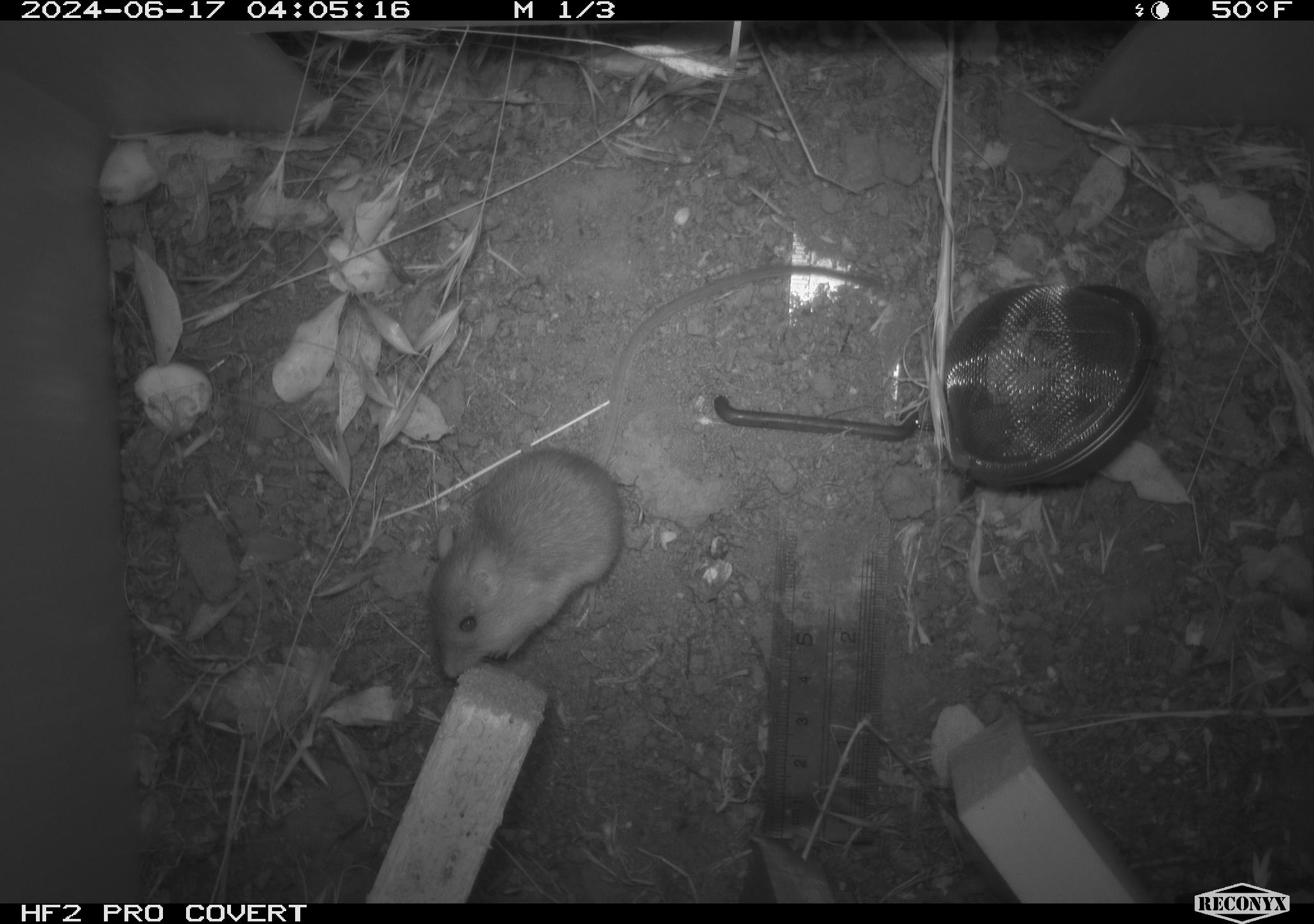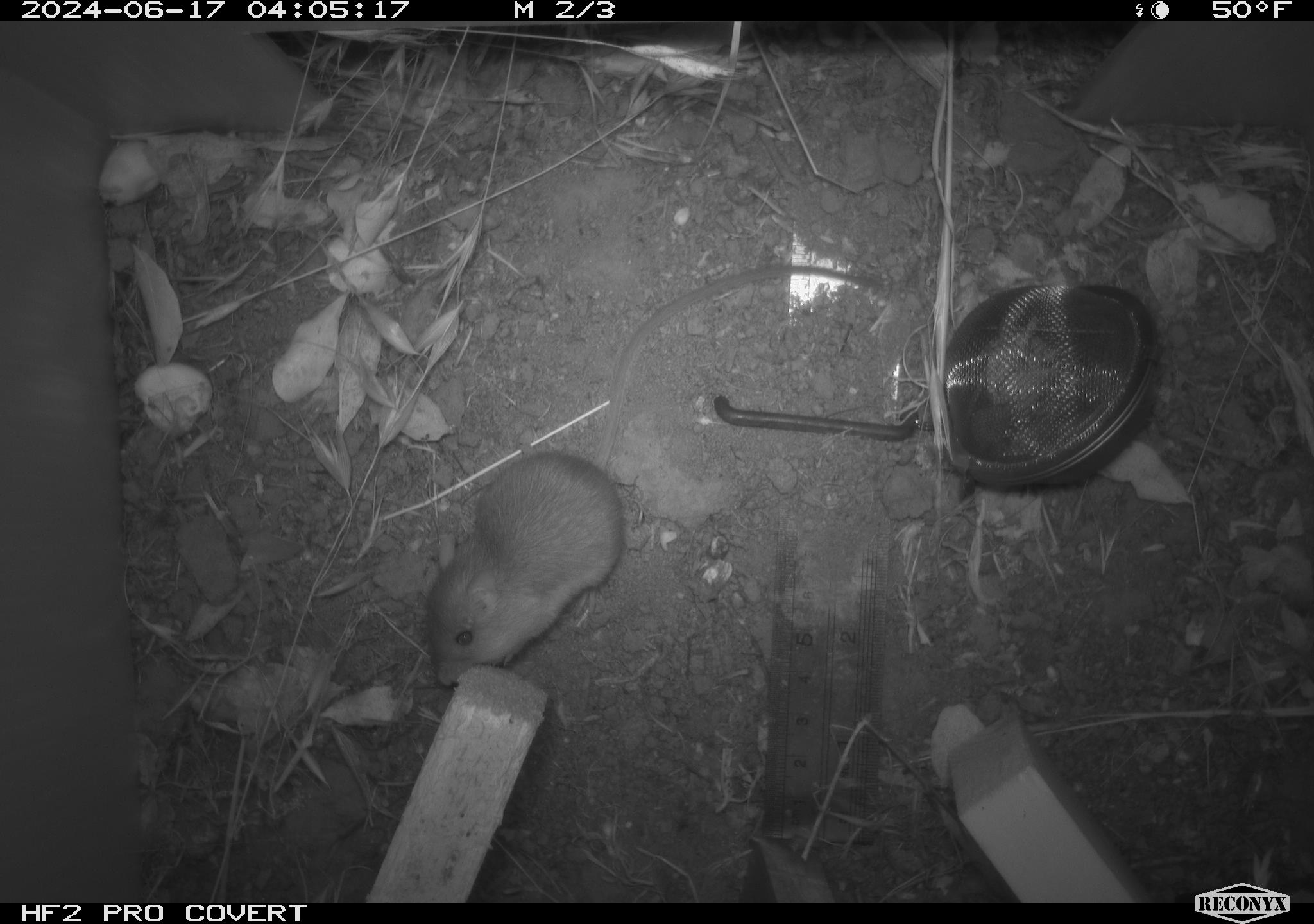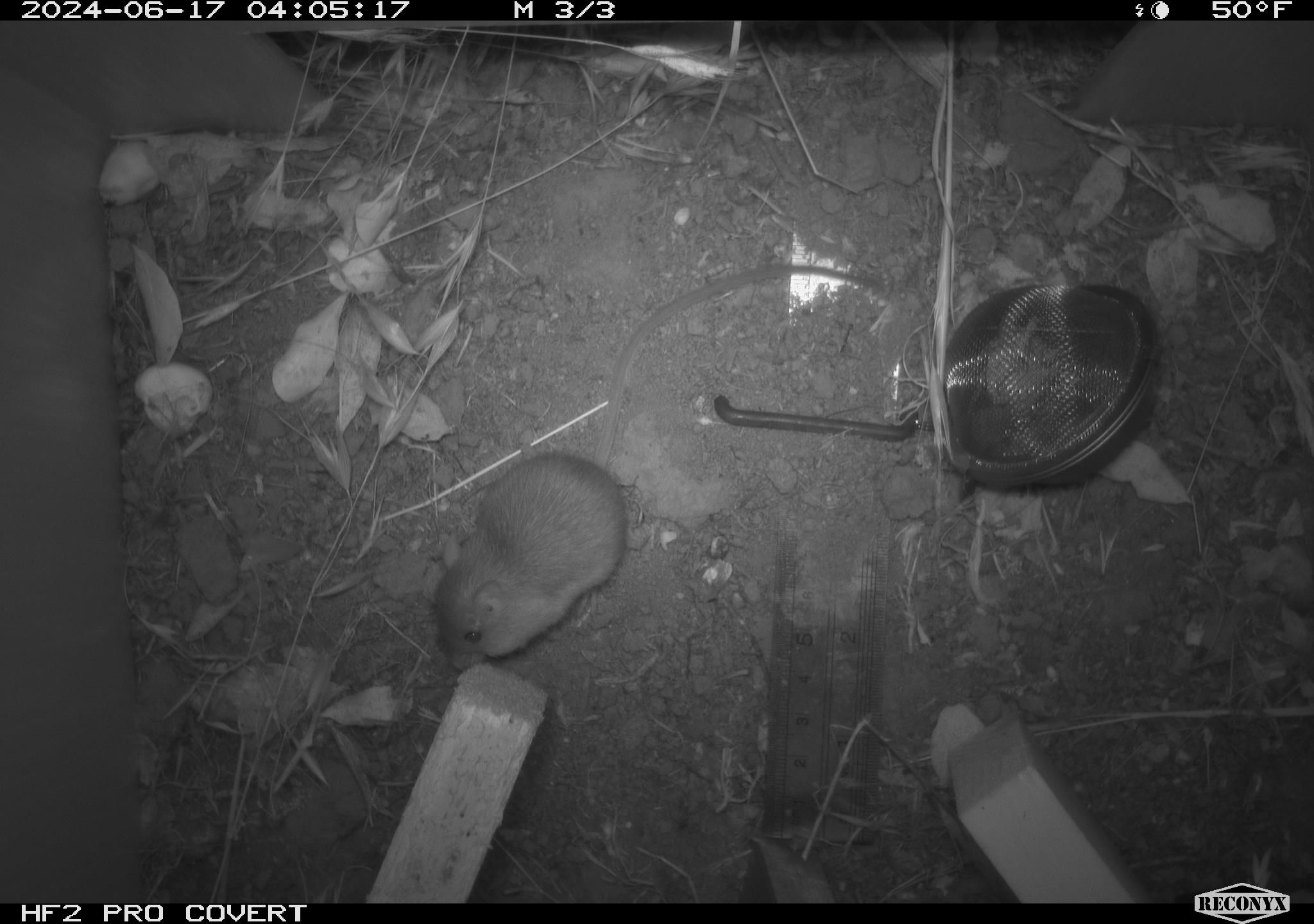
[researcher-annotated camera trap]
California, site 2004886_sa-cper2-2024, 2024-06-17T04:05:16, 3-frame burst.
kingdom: Animalia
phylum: Chordata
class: Mammalia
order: Rodentia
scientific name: Rodentia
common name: rodent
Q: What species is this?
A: Rodent (Rodentia).